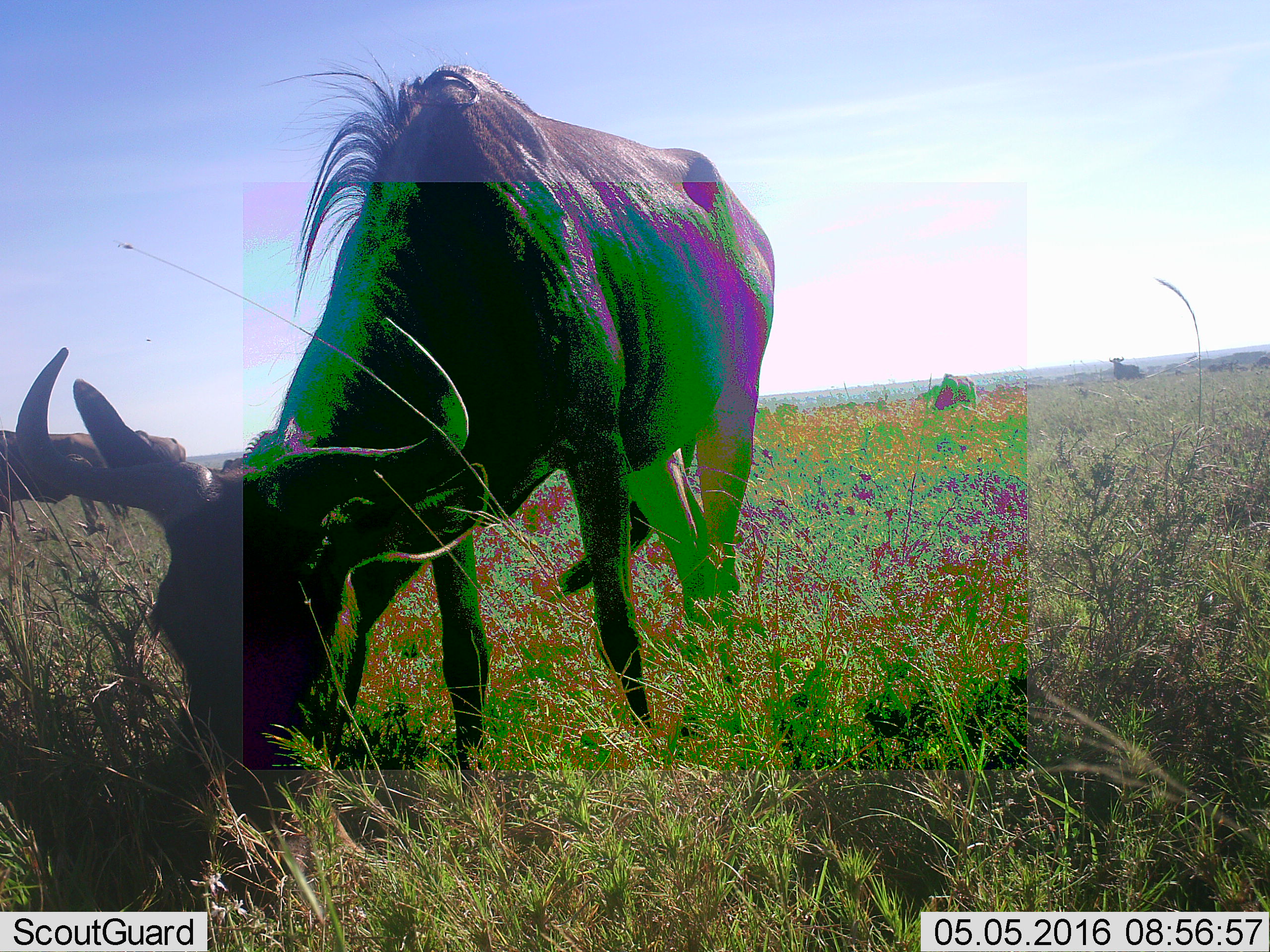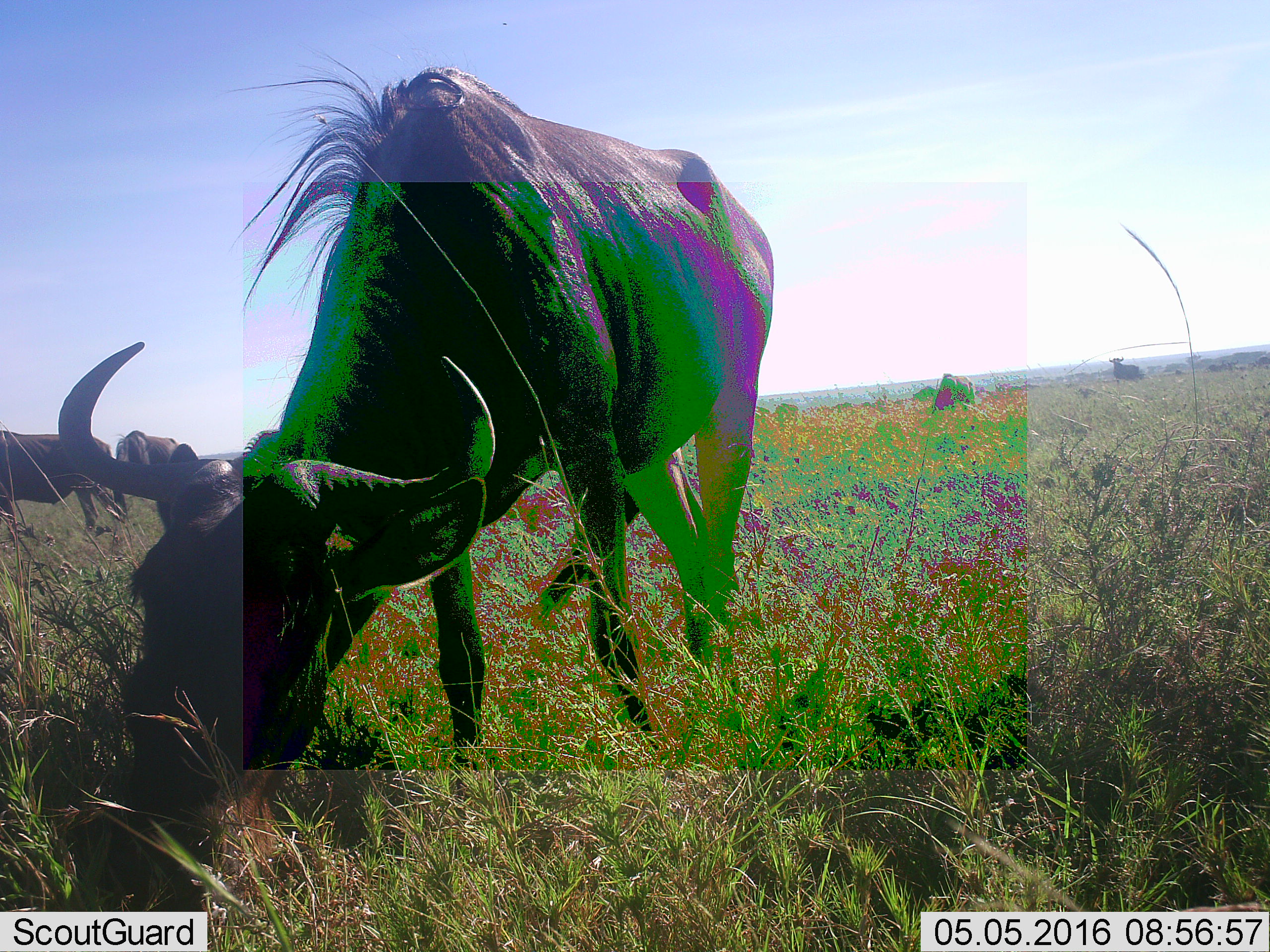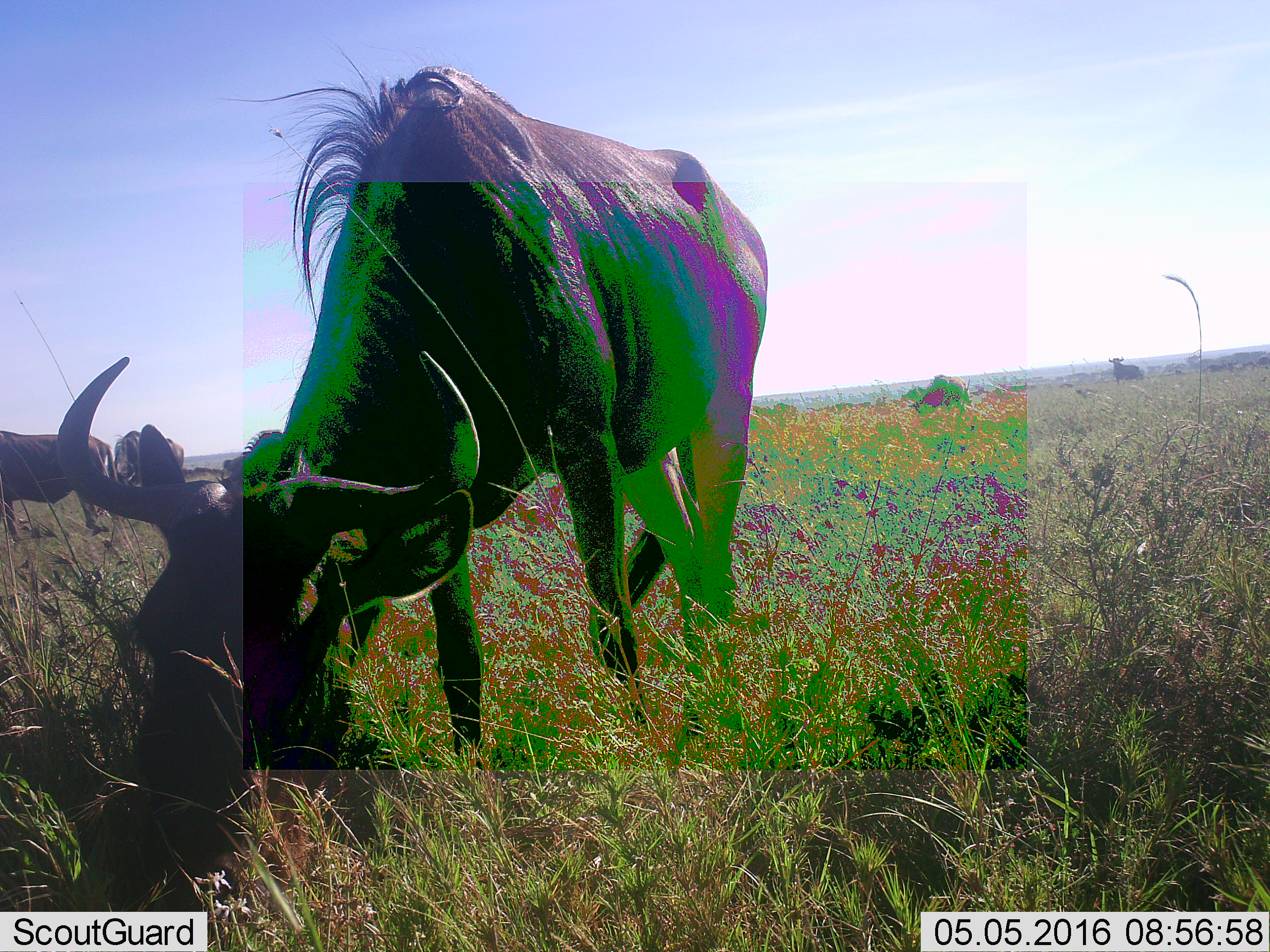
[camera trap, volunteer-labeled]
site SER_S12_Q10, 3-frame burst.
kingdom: Animalia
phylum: Chordata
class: Mammalia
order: Artiodactyla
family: Bovidae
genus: Connochaetes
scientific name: Connochaetes taurinus taurinus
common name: blue wildebeest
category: wildebeestblue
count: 5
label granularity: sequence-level